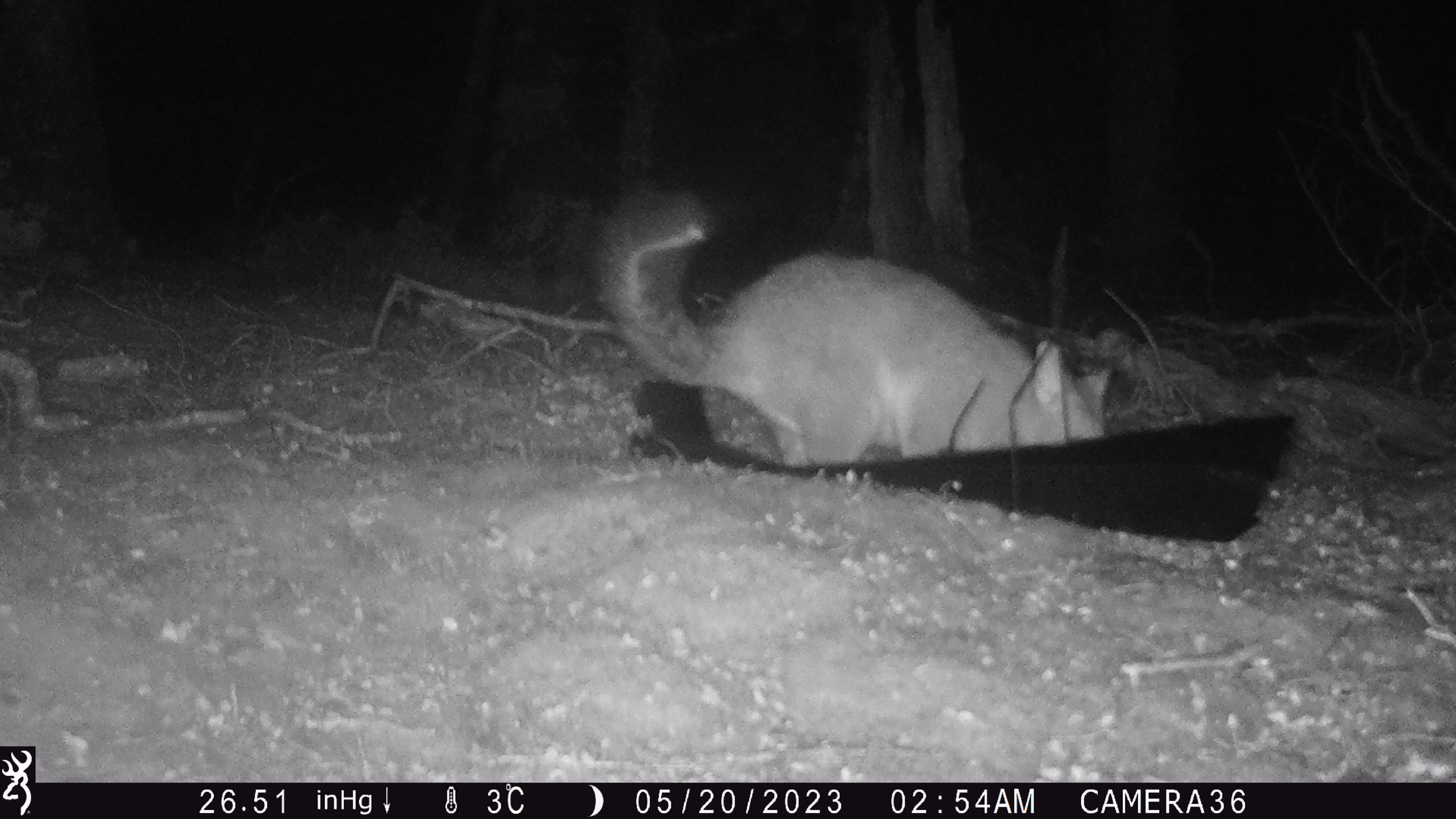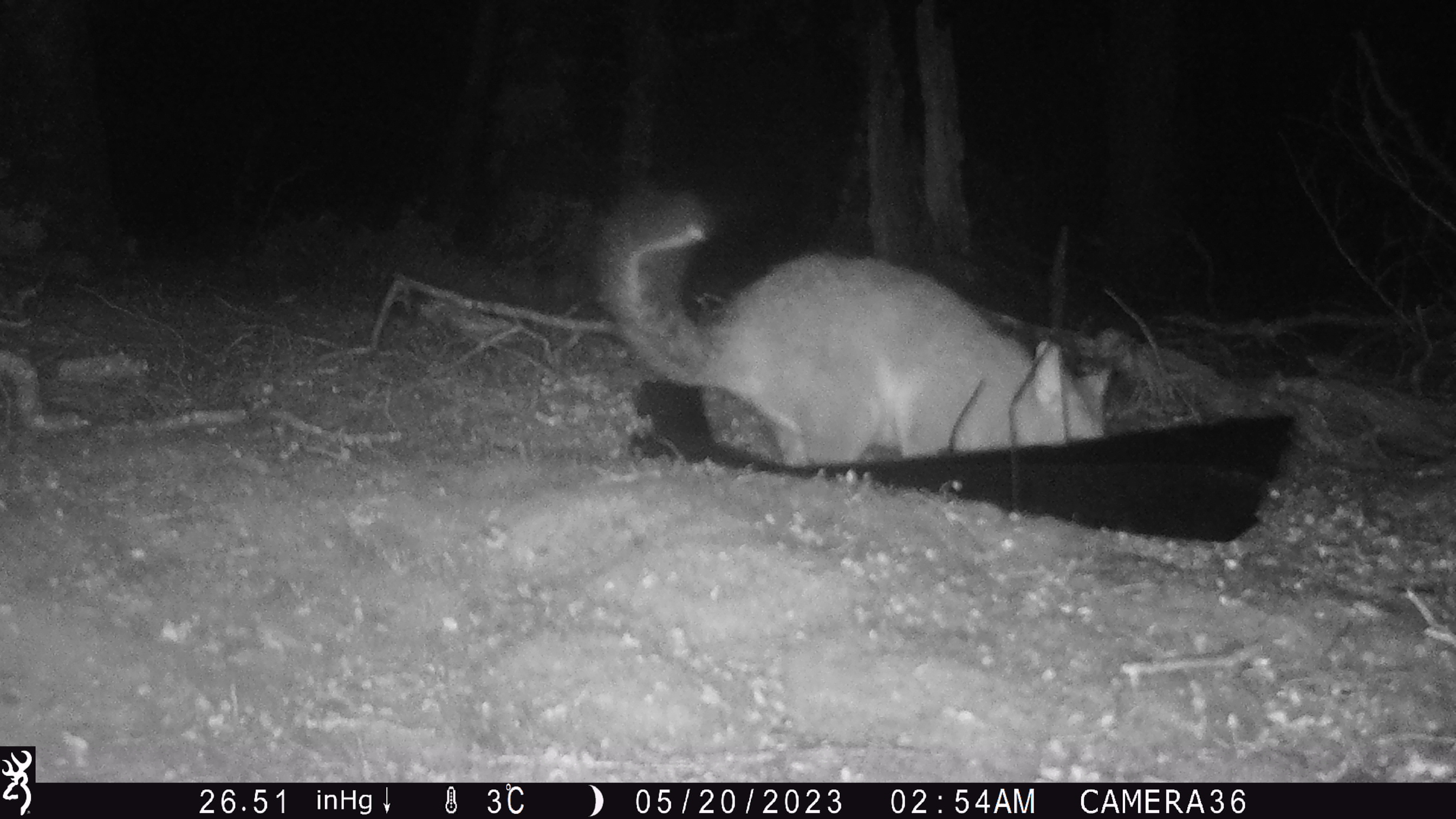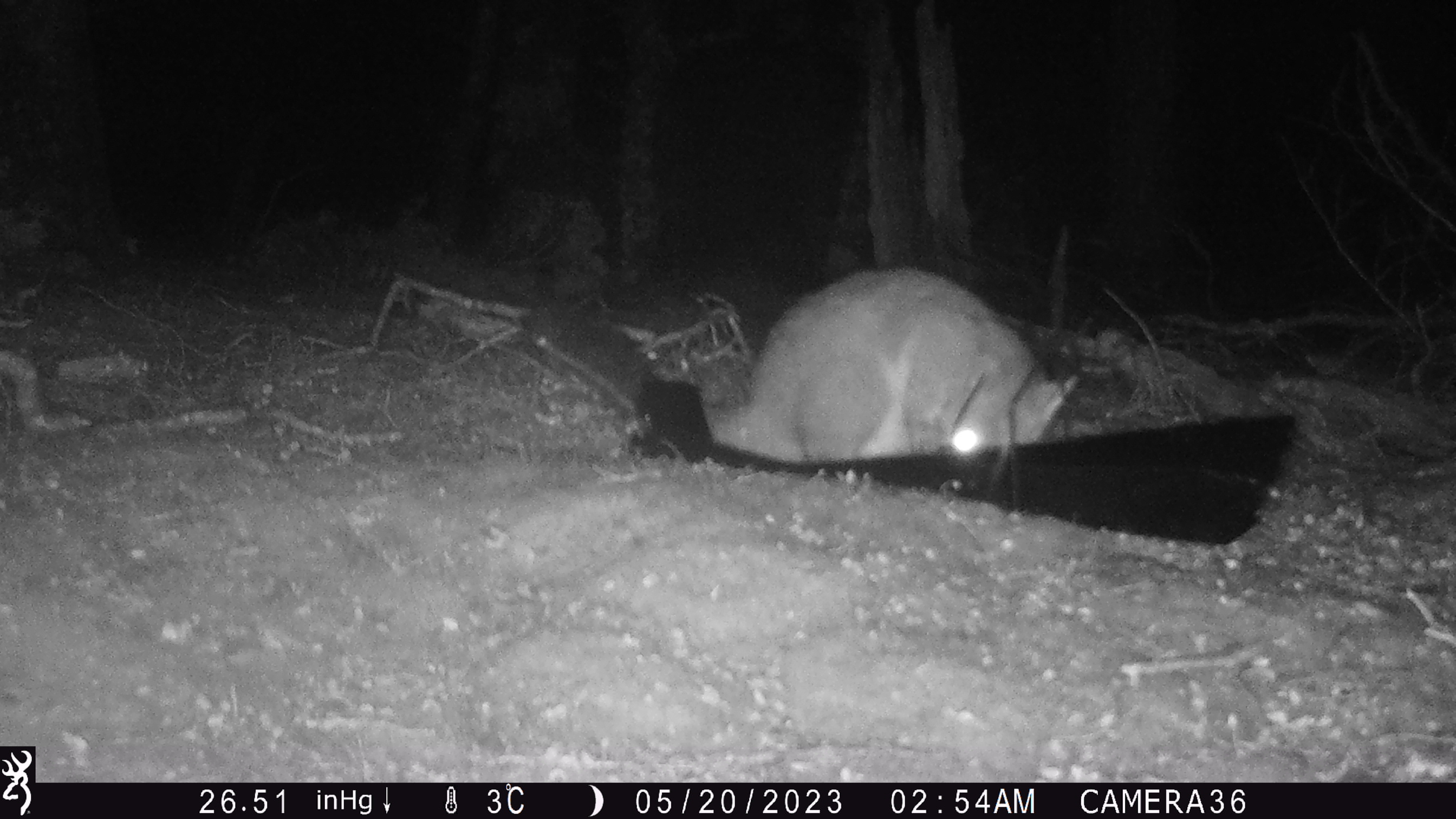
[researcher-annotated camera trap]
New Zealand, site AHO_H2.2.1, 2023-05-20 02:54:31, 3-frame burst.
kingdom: Animalia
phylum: Chordata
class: Mammalia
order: Diprotodontia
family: Phalangeridae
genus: Trichosurus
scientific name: Trichosurus vulpecula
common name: common brushtail possum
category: possum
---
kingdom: Animalia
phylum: Chordata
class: Mammalia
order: Carnivora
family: Mustelidae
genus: Mustela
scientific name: Mustela erminea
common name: stoat